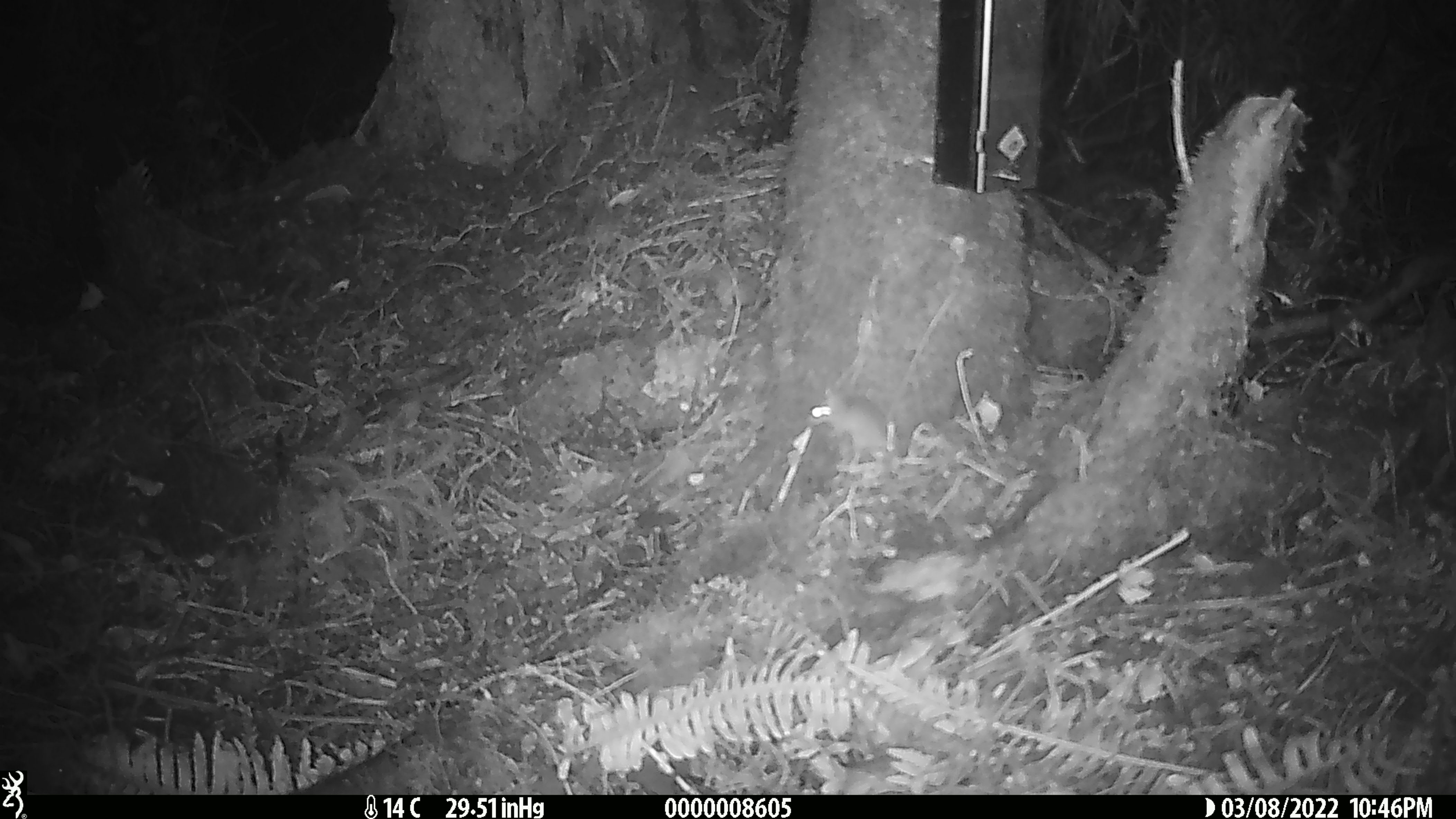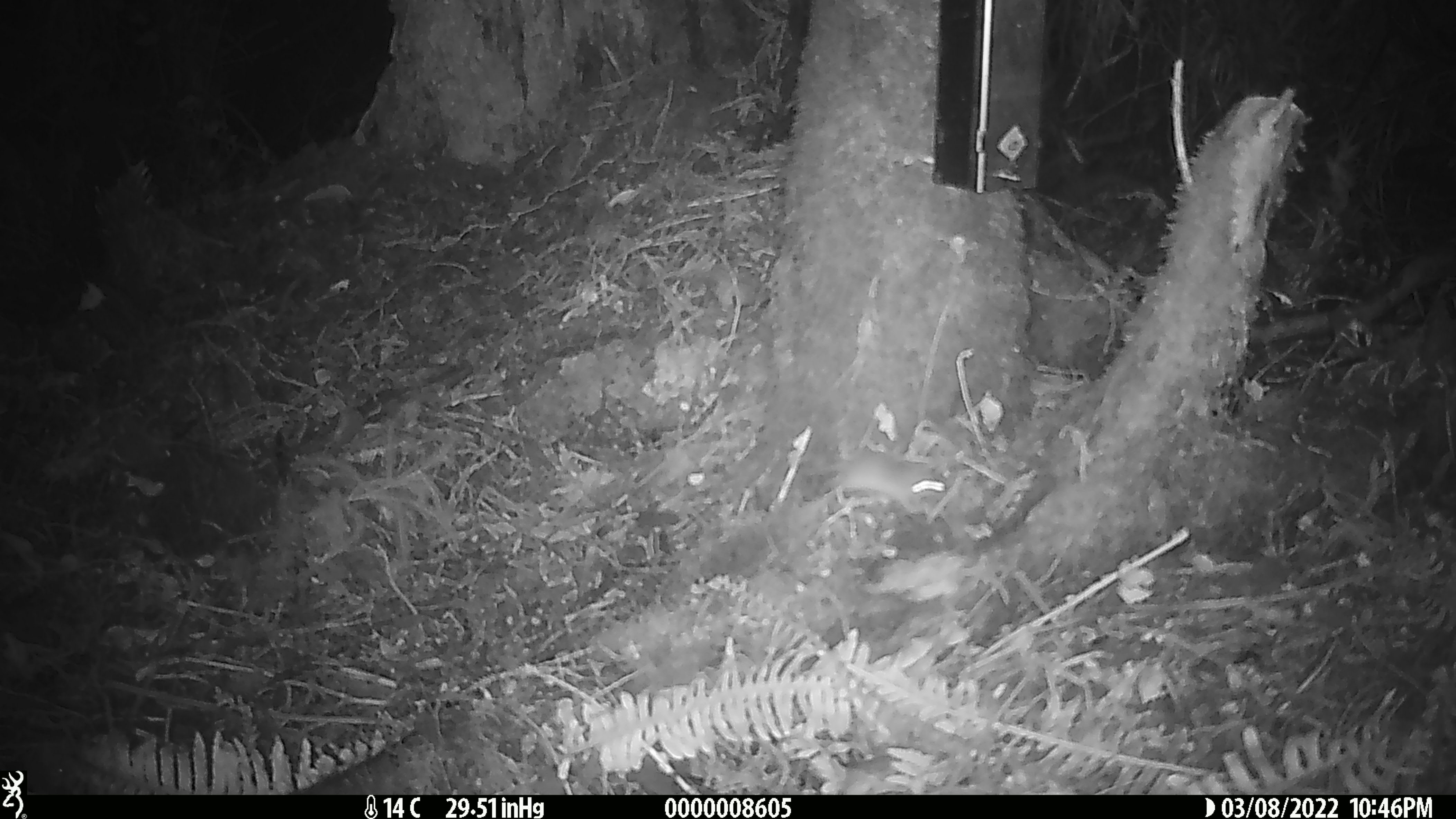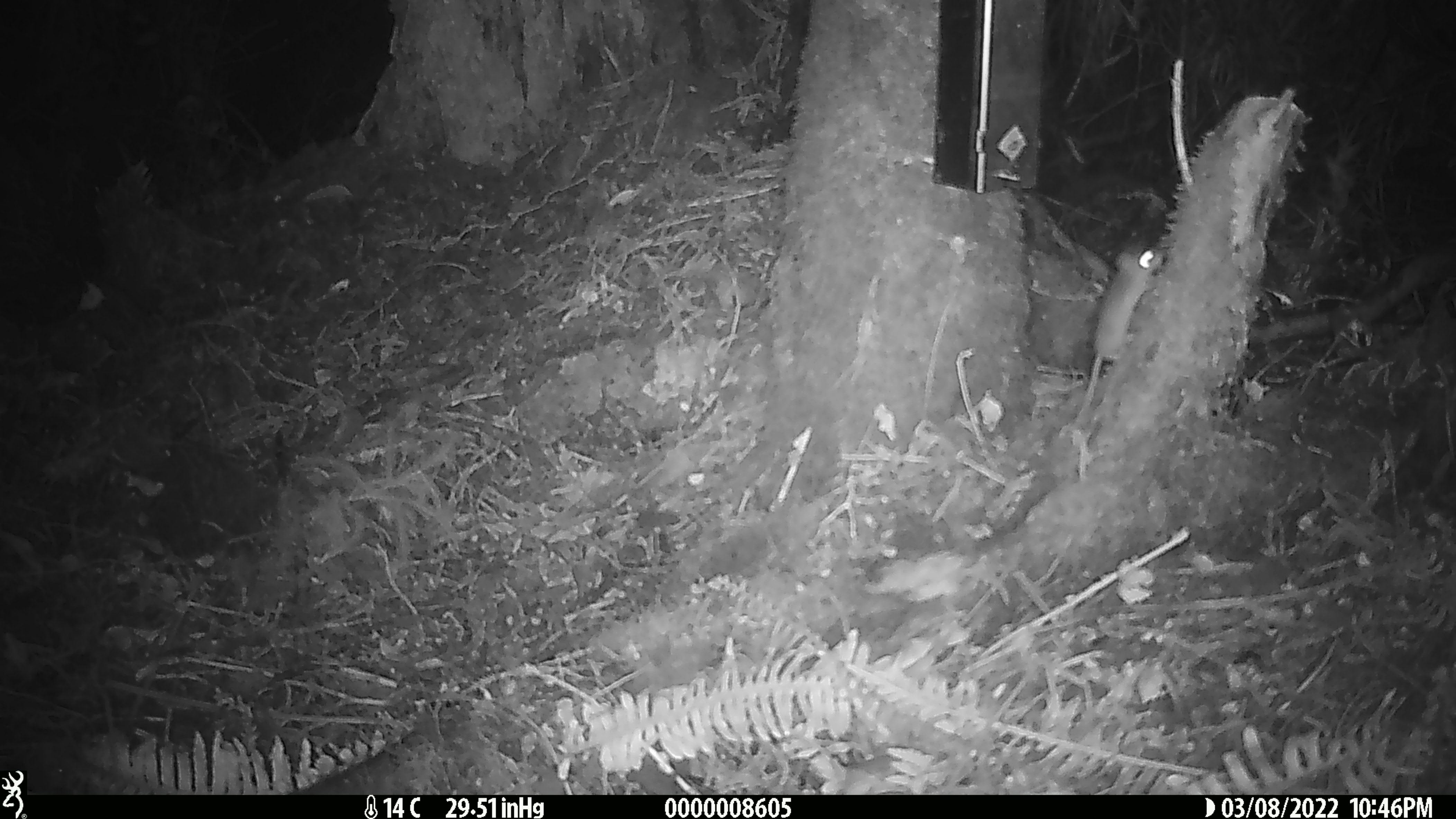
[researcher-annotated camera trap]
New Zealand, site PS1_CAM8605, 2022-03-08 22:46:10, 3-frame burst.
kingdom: Animalia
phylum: Chordata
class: Mammalia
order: Rodentia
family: Muridae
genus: Mus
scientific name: Mus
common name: mouse